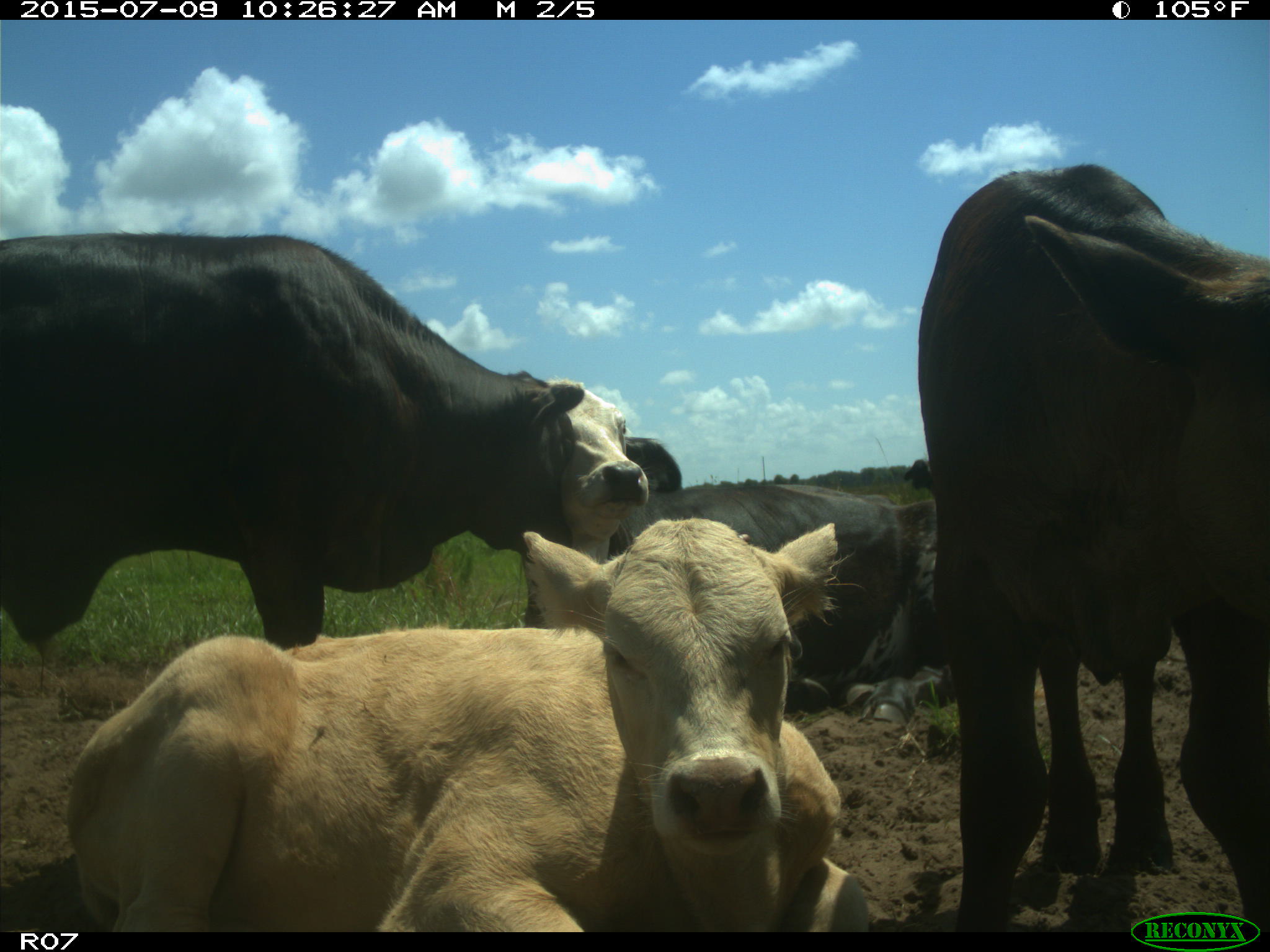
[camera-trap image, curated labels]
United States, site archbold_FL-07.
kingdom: Animalia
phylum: Chordata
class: Mammalia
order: Artiodactyla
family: Bovidae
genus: Bos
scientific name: Bos taurus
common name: domestic cow